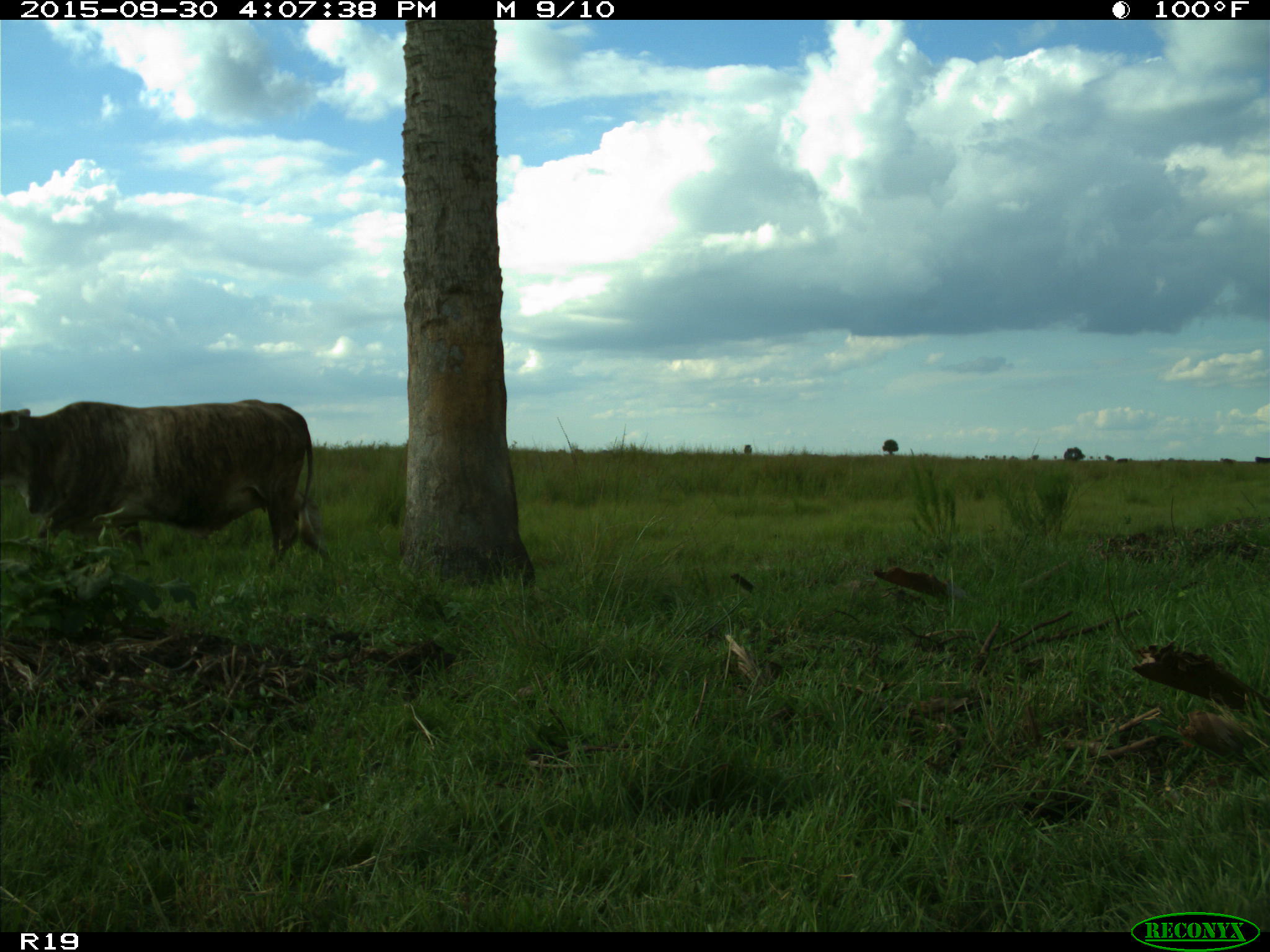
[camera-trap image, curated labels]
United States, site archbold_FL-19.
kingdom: Animalia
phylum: Chordata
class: Mammalia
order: Artiodactyla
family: Bovidae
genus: Bos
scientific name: Bos taurus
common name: domestic cow